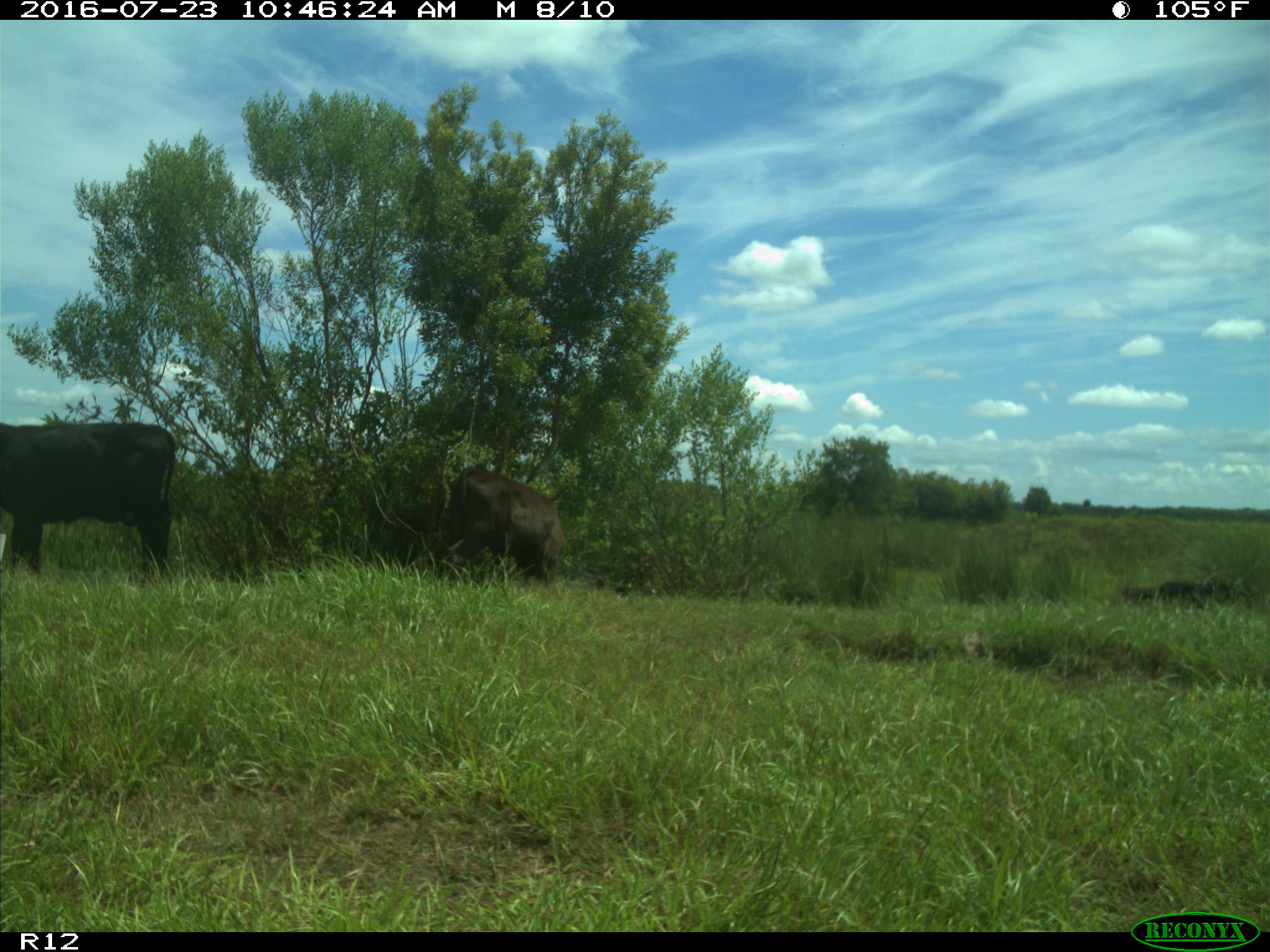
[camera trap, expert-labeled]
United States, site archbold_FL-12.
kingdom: Animalia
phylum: Chordata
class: Mammalia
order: Artiodactyla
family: Bovidae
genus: Bos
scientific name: Bos taurus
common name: domestic cow